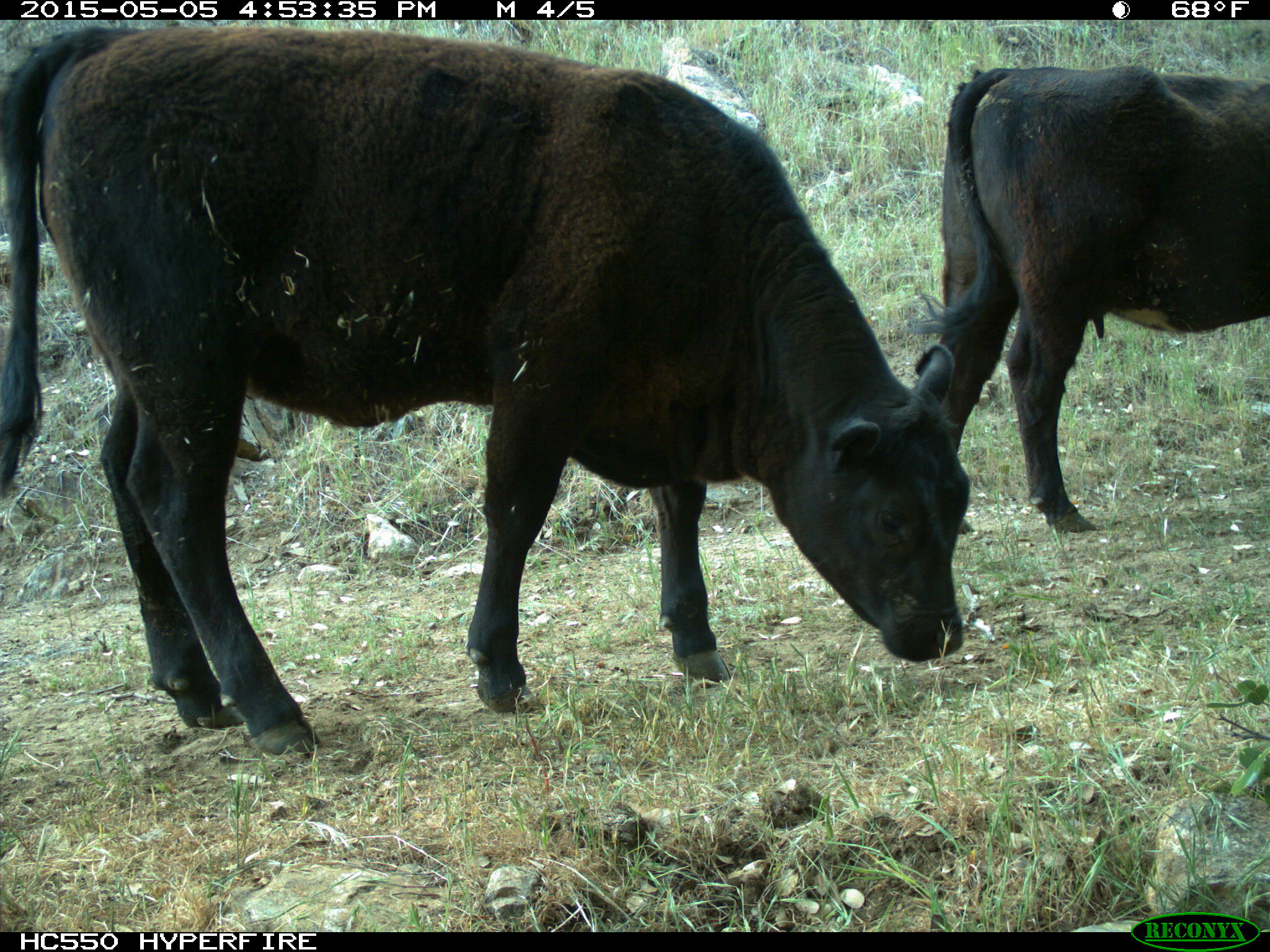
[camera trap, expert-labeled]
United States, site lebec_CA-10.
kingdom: Animalia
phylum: Chordata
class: Mammalia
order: Artiodactyla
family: Bovidae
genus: Bos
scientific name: Bos taurus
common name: domestic cow